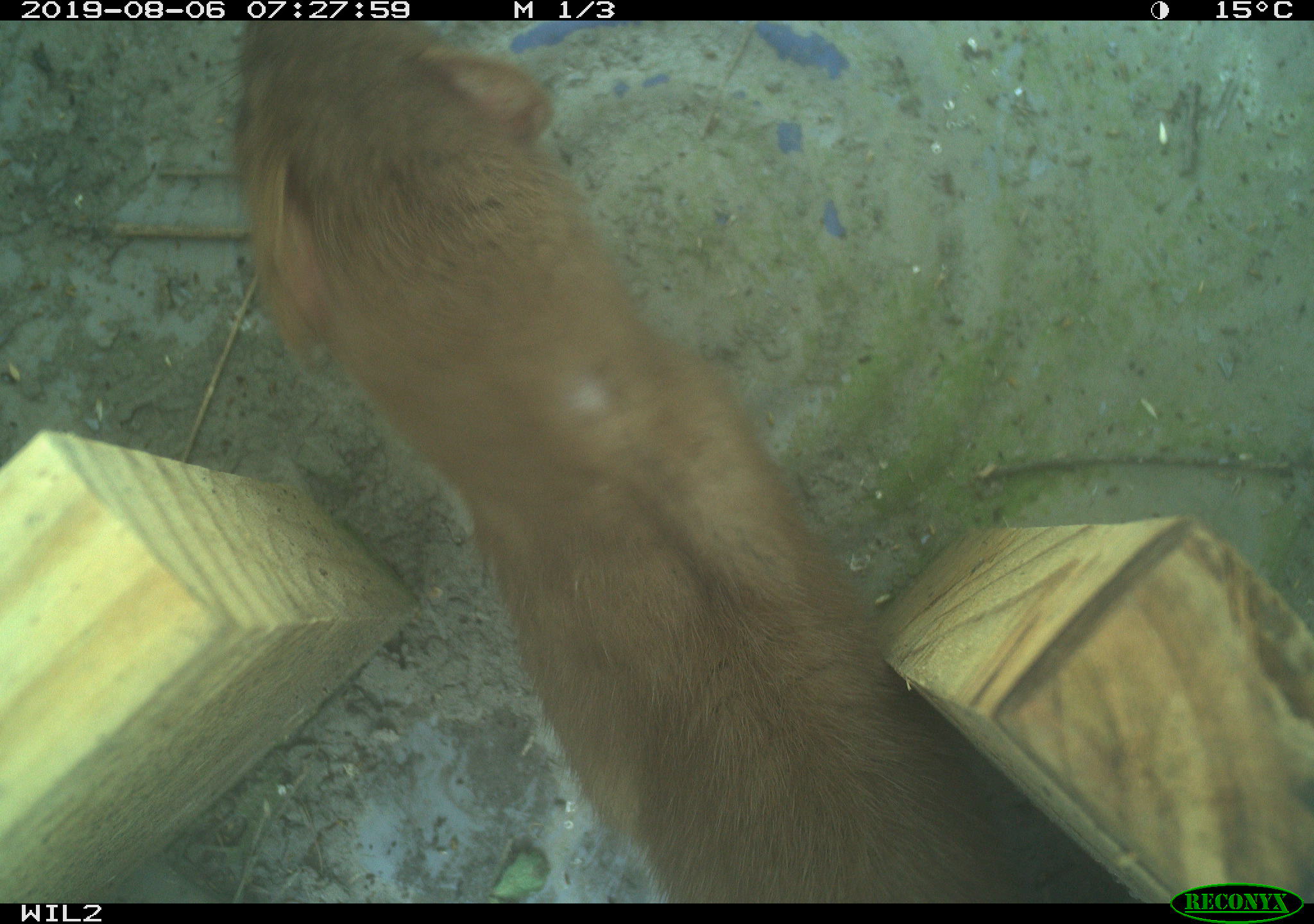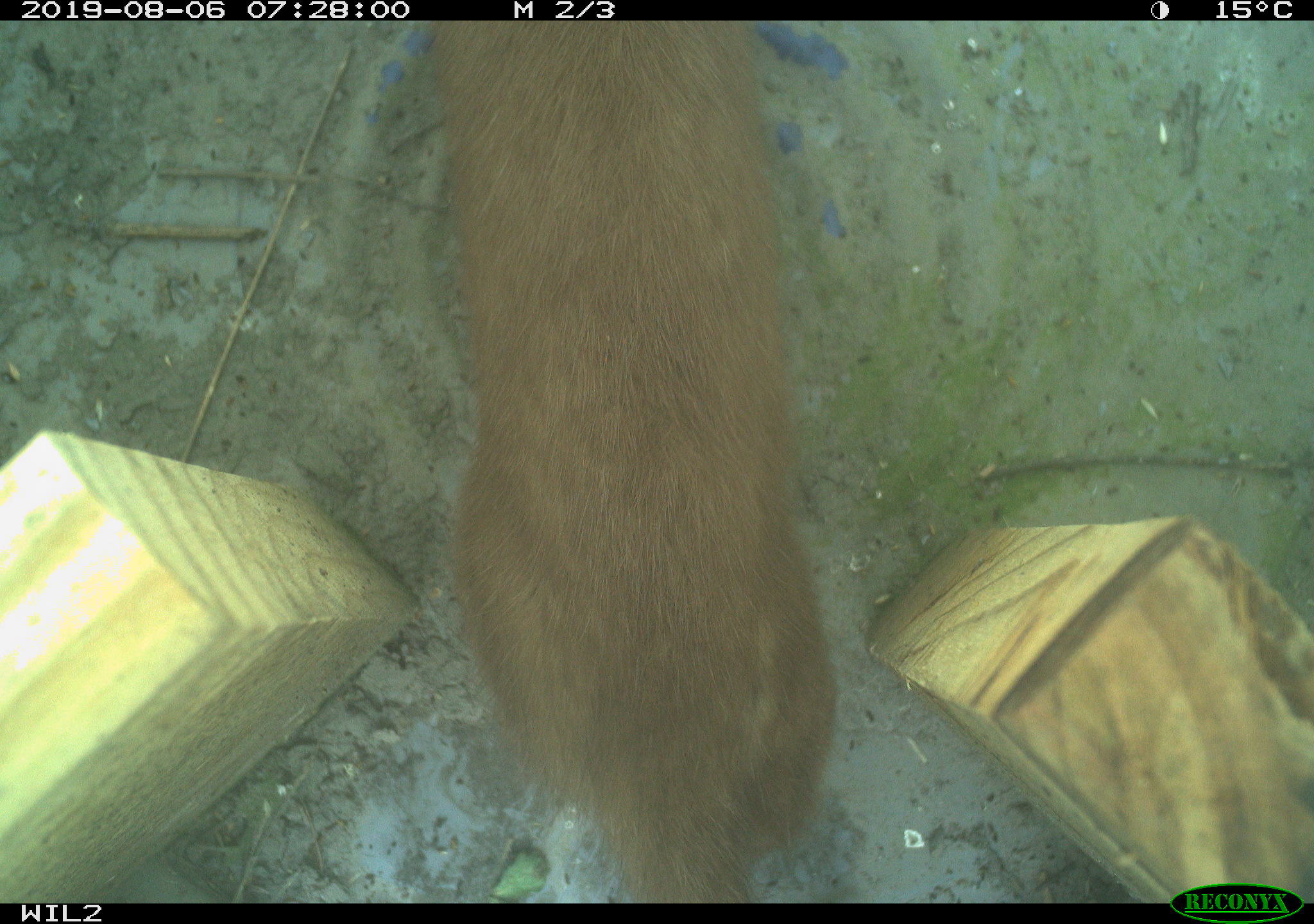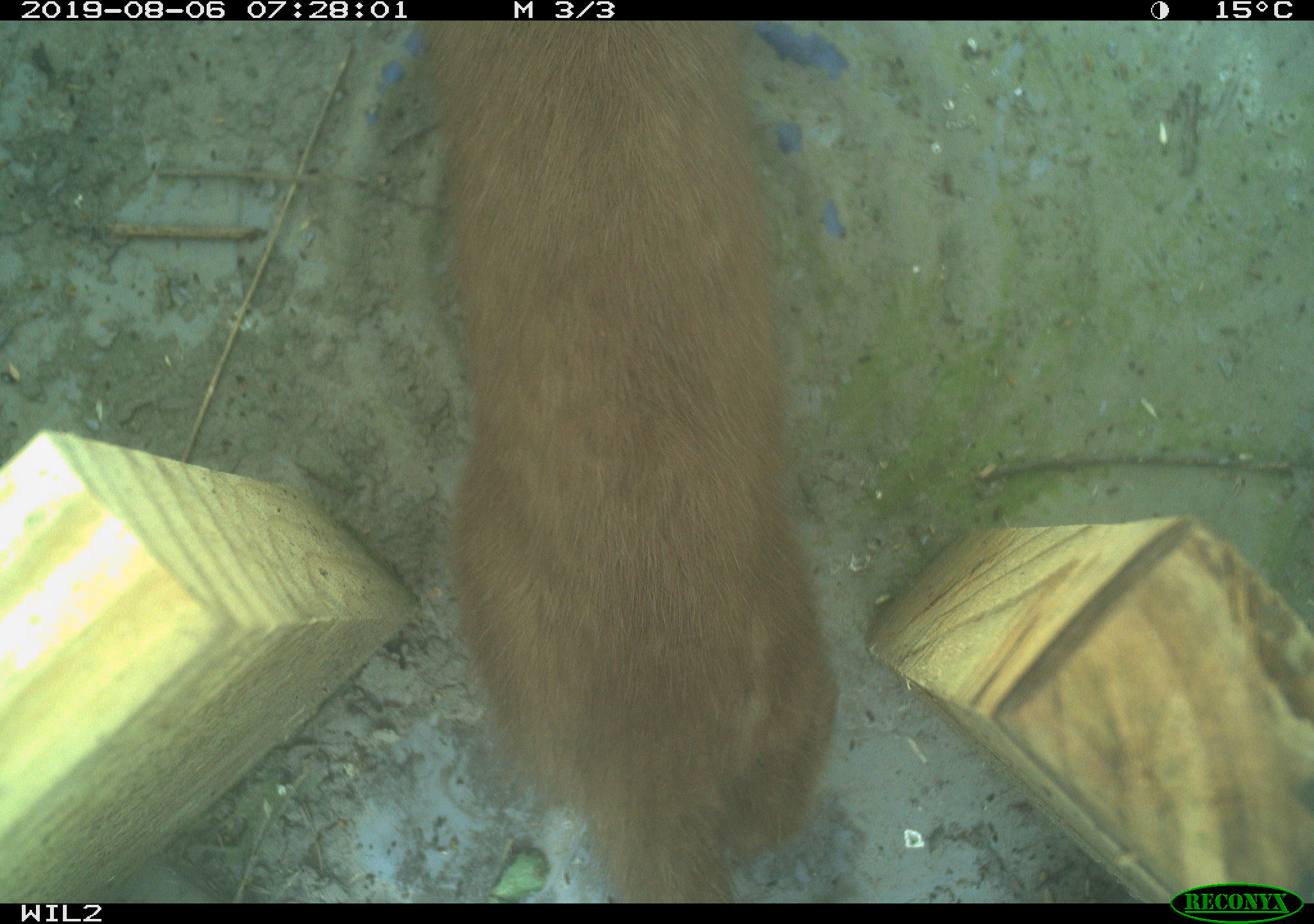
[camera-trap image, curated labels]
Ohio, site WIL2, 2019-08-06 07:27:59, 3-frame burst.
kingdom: Animalia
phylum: Chordata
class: Mammalia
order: Carnivora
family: Mustelidae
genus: Neogale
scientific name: Neogale frenata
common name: long-tailed weasel